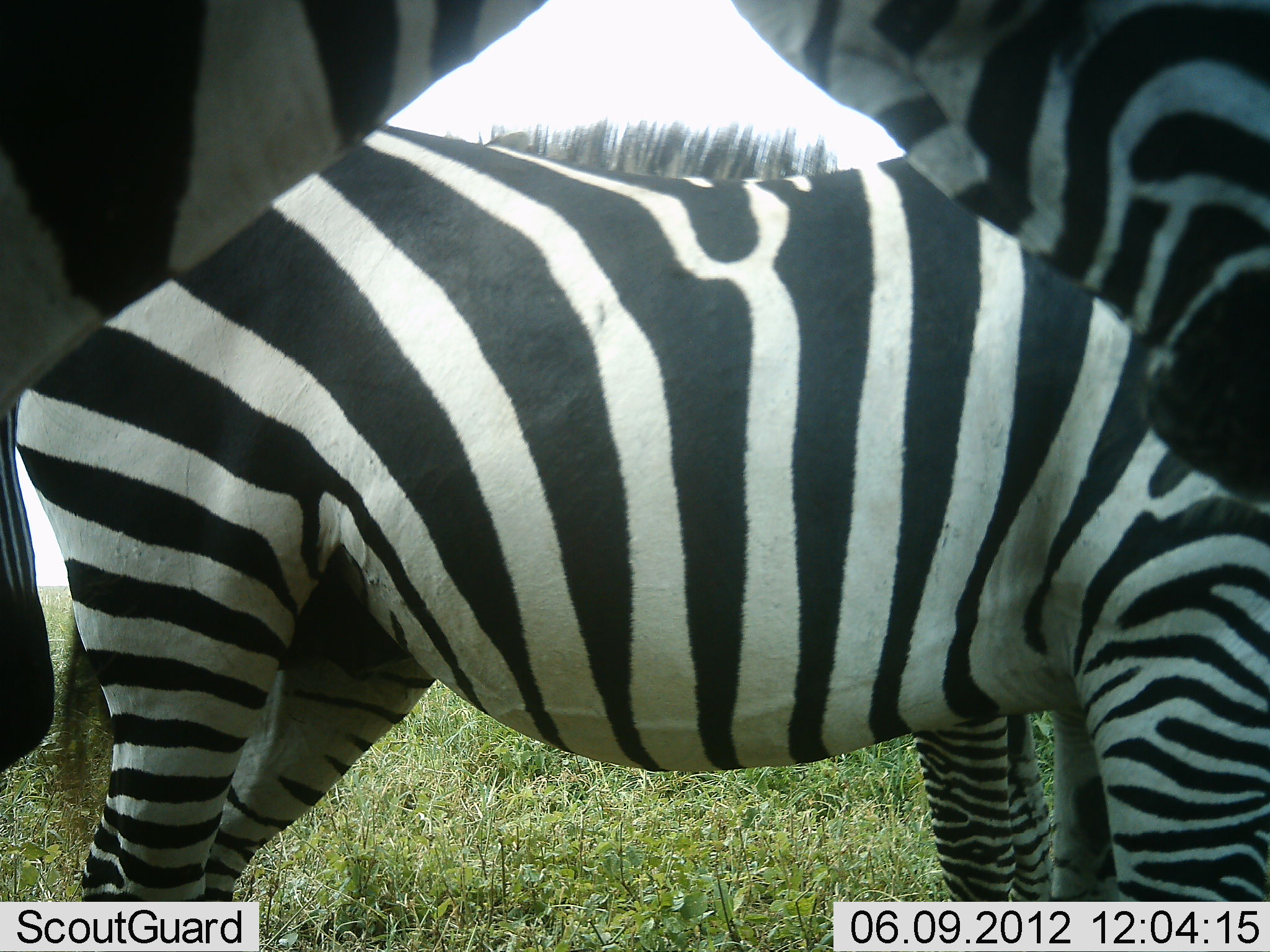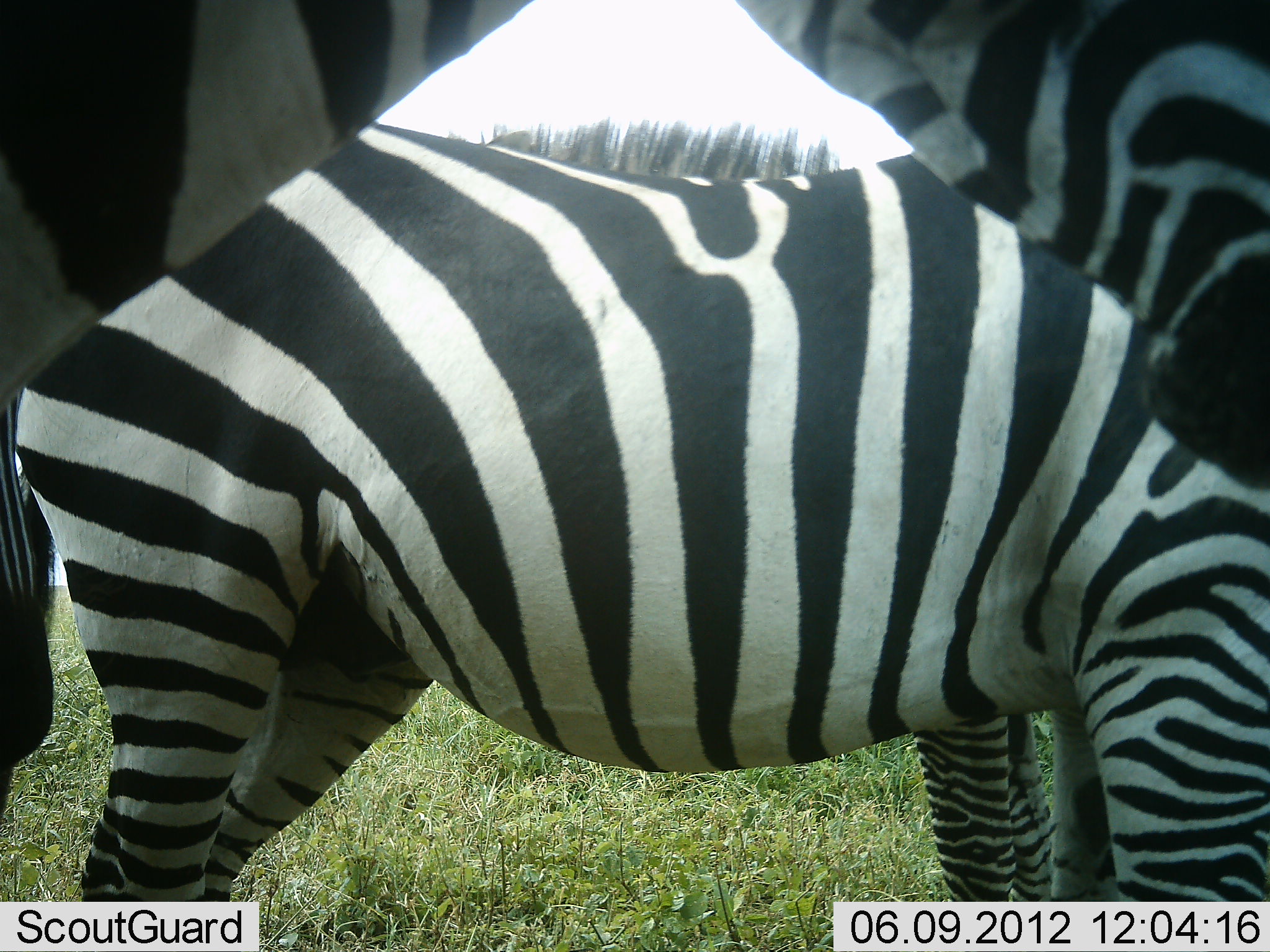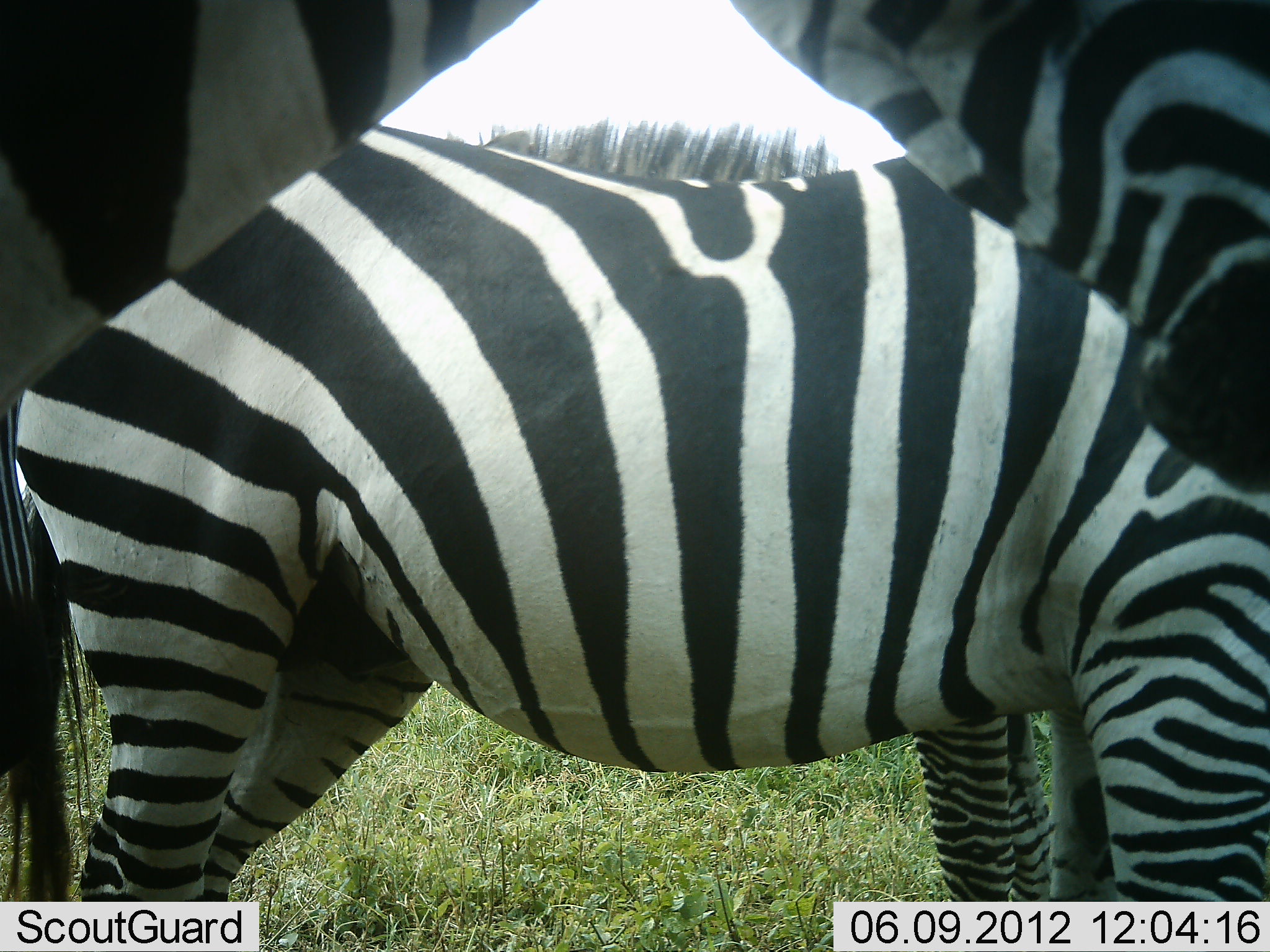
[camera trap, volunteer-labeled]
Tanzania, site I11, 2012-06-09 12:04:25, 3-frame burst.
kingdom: Animalia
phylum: Chordata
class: Mammalia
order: Perissodactyla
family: Equidae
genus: Equus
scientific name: Equus quagga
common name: plains zebra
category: zebra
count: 3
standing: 100%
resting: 0%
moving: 0%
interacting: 0%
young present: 0%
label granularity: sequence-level